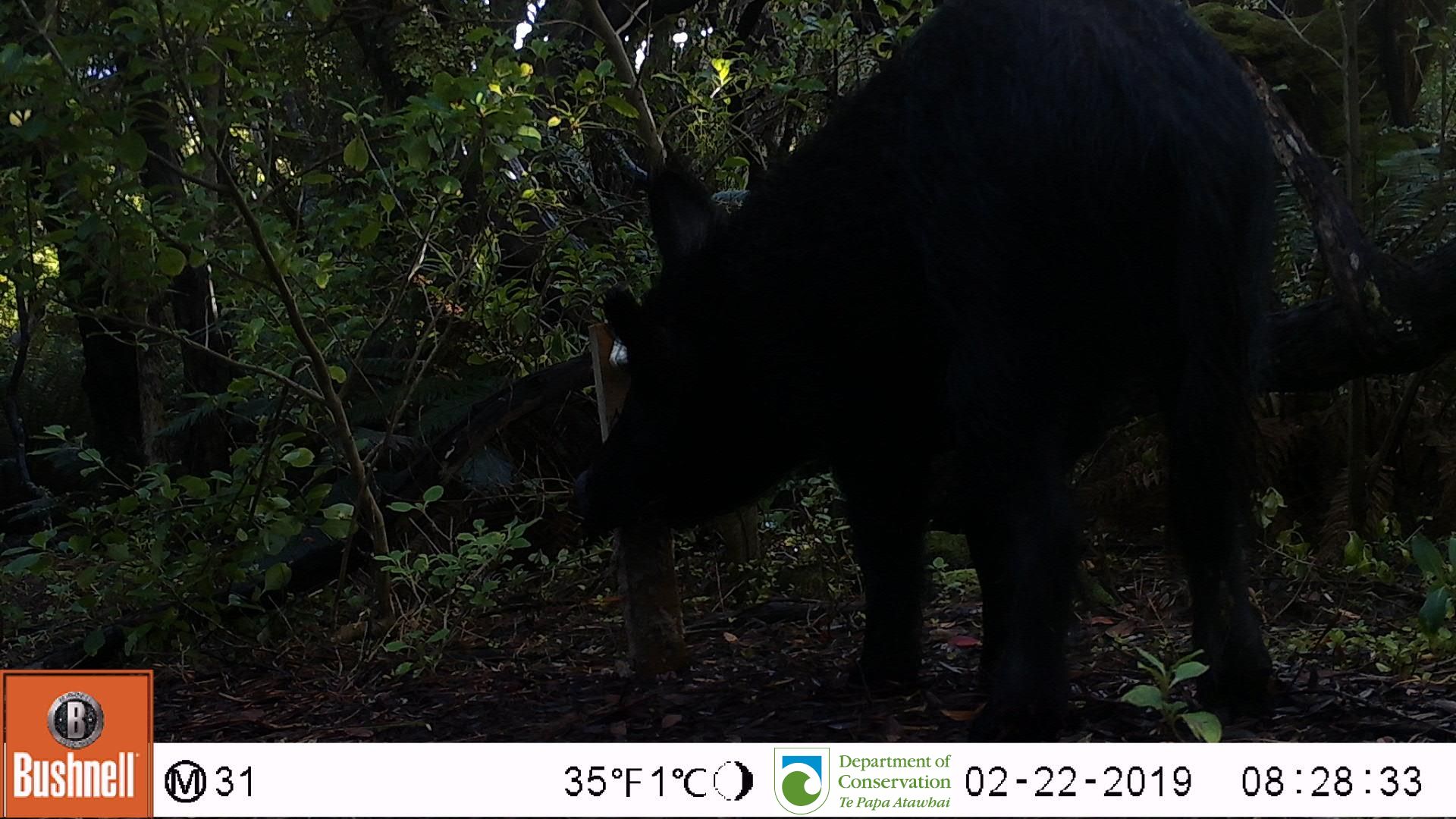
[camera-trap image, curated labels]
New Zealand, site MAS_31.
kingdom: Animalia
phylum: Chordata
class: Mammalia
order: Artiodactyla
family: Suidae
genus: Sus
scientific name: Sus scrofa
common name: pig